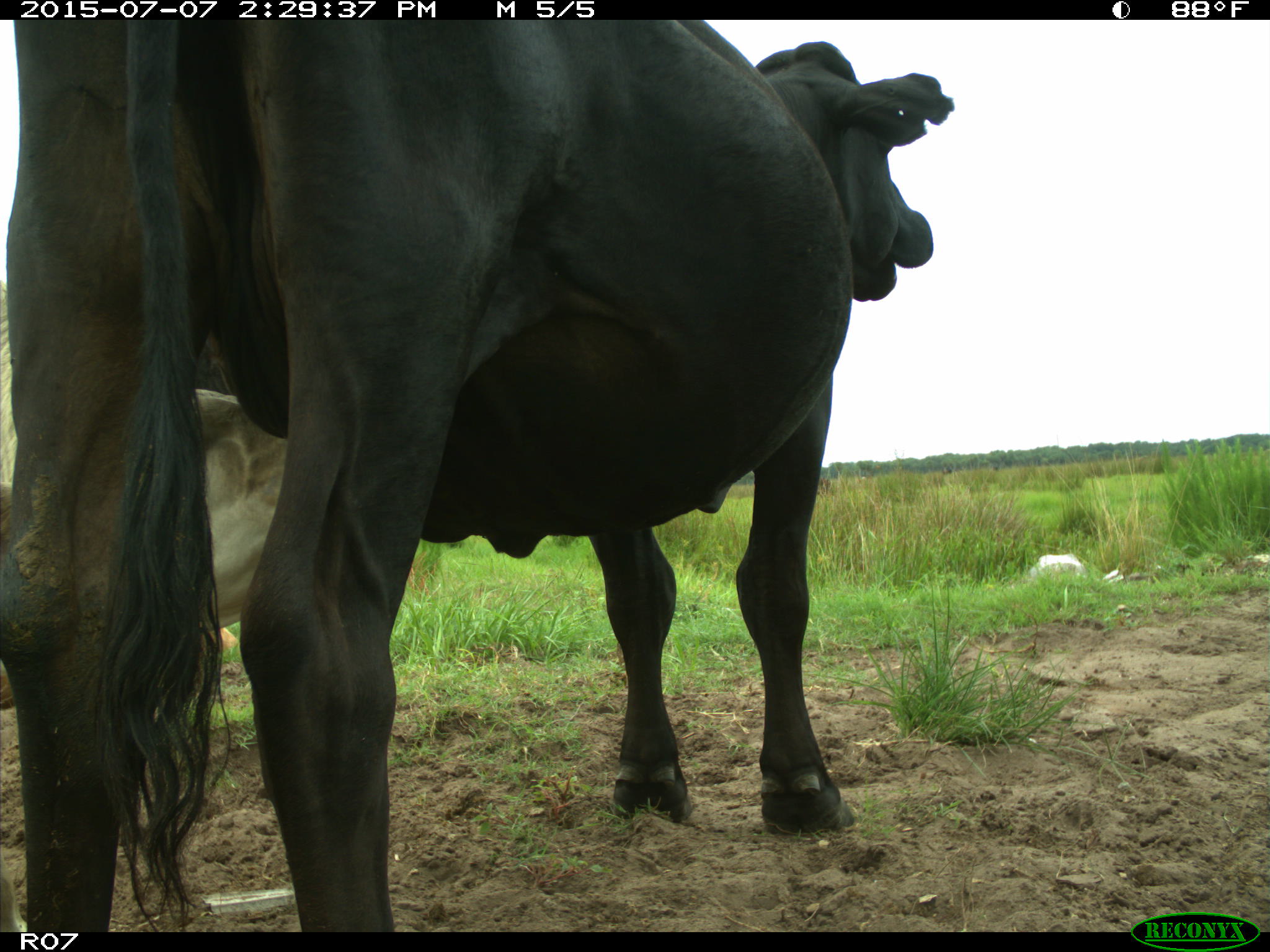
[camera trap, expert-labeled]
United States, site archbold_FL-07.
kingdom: Animalia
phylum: Chordata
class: Mammalia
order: Artiodactyla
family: Bovidae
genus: Bos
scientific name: Bos taurus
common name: domestic cow